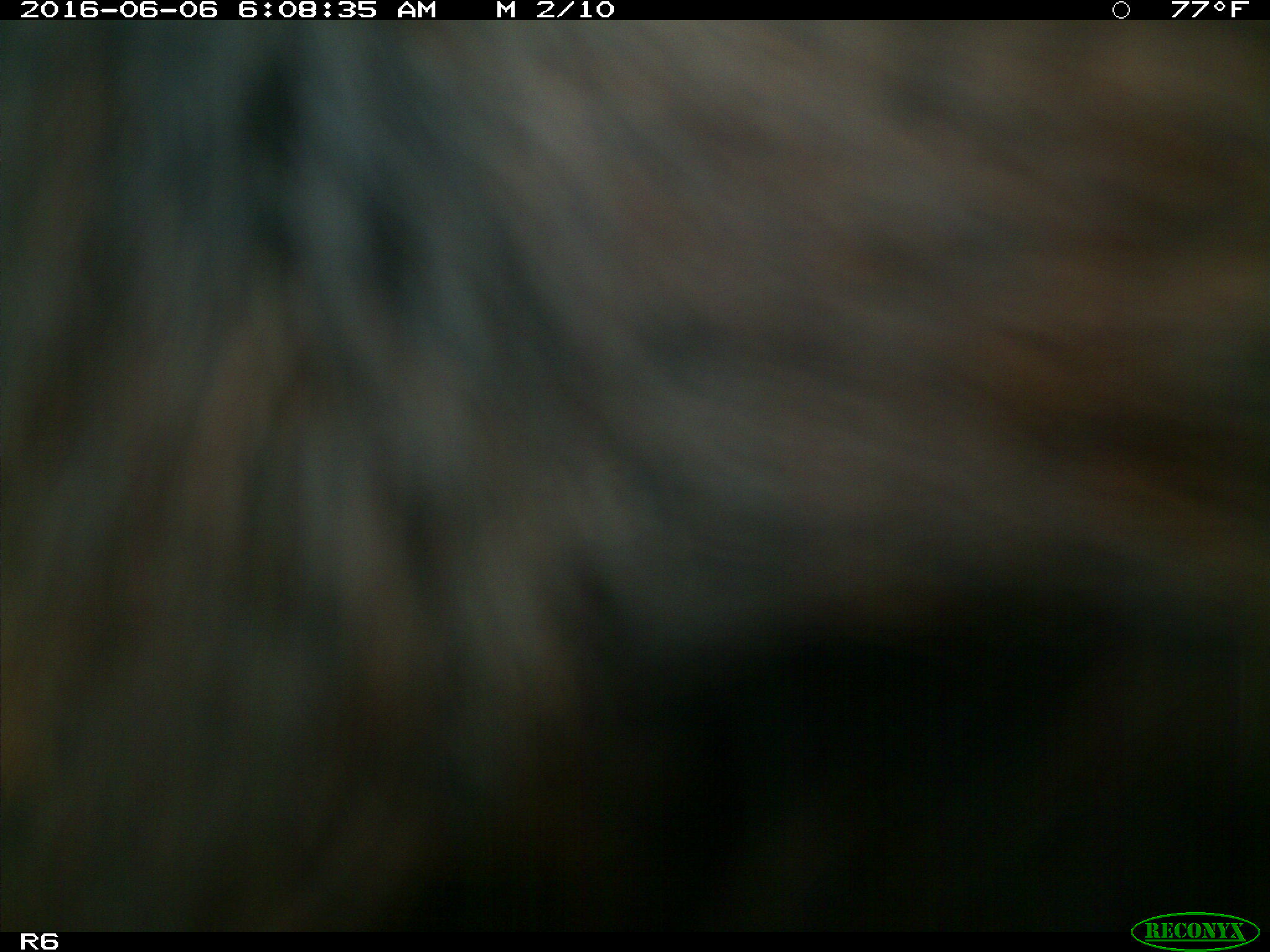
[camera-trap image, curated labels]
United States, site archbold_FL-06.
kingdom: Animalia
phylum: Chordata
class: Mammalia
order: Artiodactyla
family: Bovidae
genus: Bos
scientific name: Bos taurus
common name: domestic cow